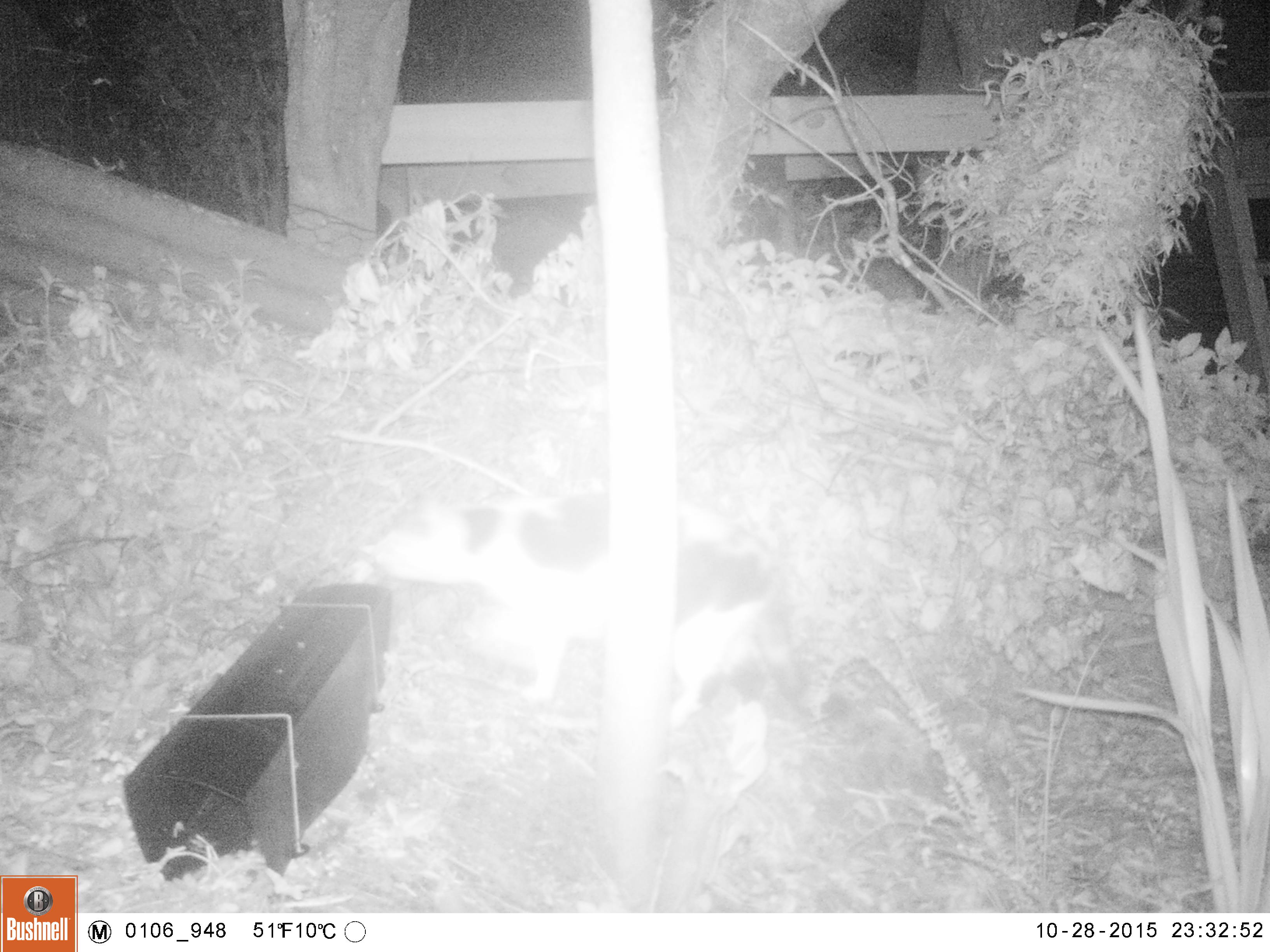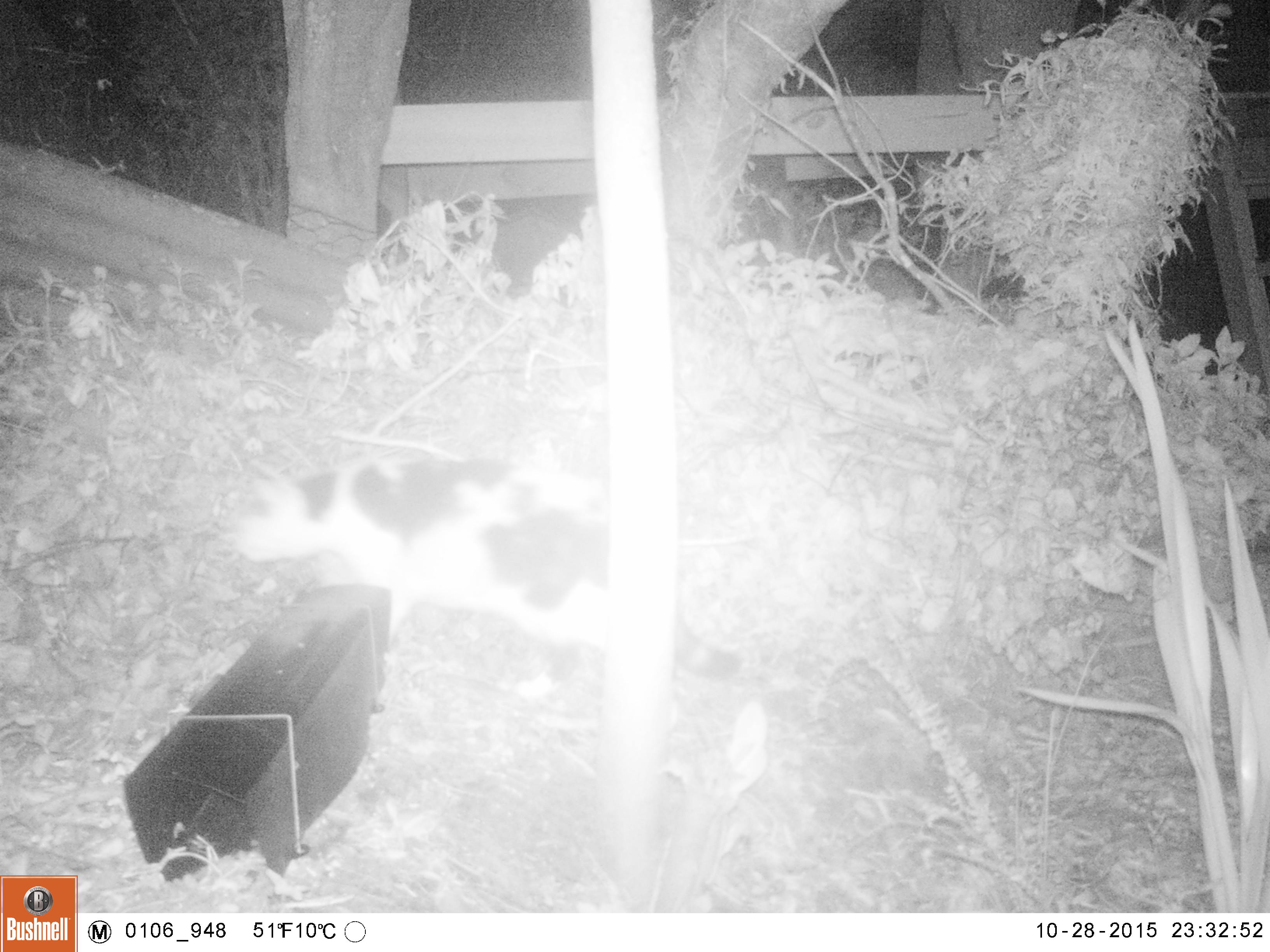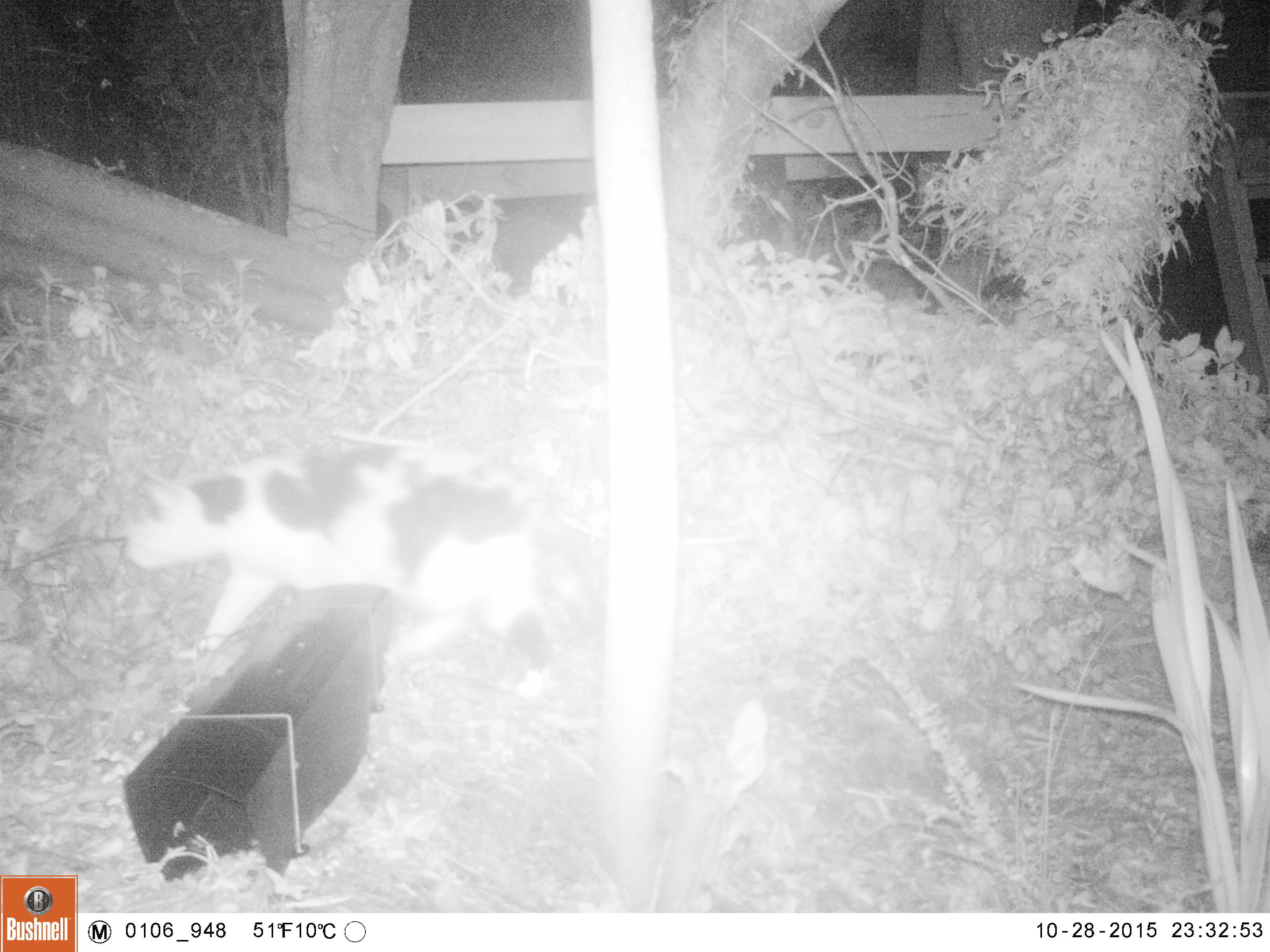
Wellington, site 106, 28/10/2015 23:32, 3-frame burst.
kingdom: Animalia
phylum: Chordata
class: Mammalia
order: Carnivora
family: Felidae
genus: Felis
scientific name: Felis catus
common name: cat